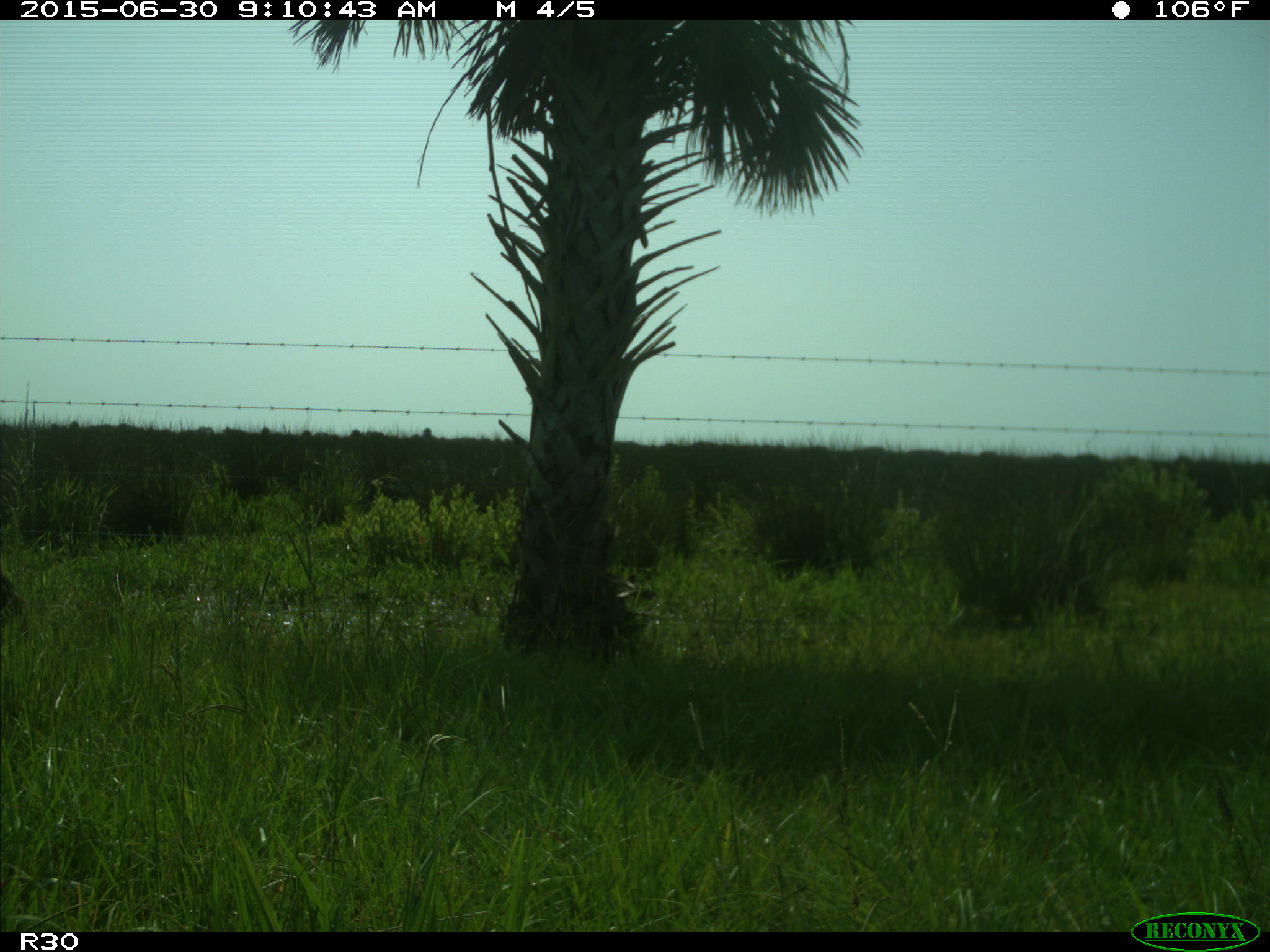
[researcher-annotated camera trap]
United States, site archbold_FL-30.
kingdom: Animalia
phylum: Chordata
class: Mammalia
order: Artiodactyla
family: Bovidae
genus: Bos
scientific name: Bos taurus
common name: domestic cow